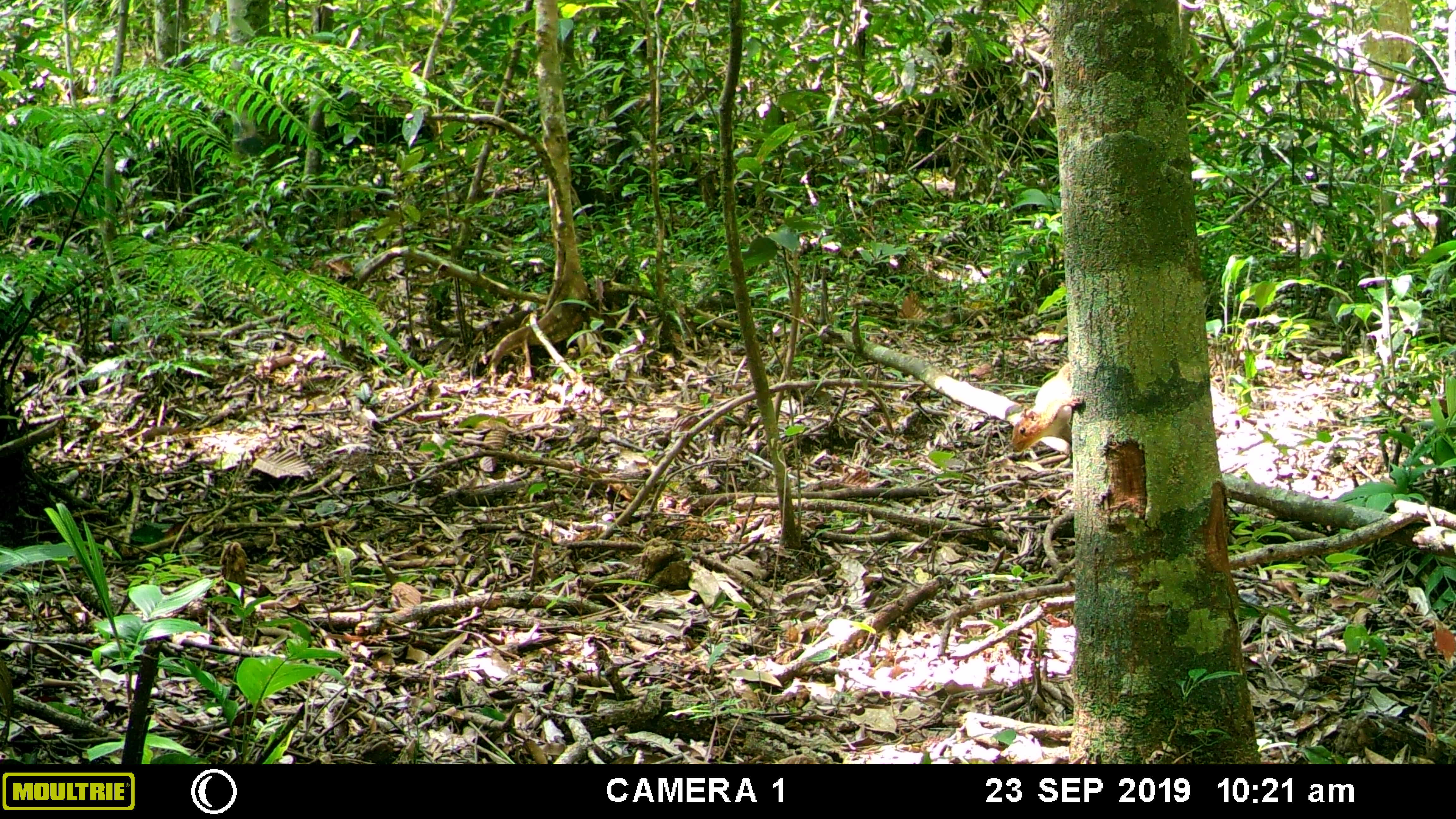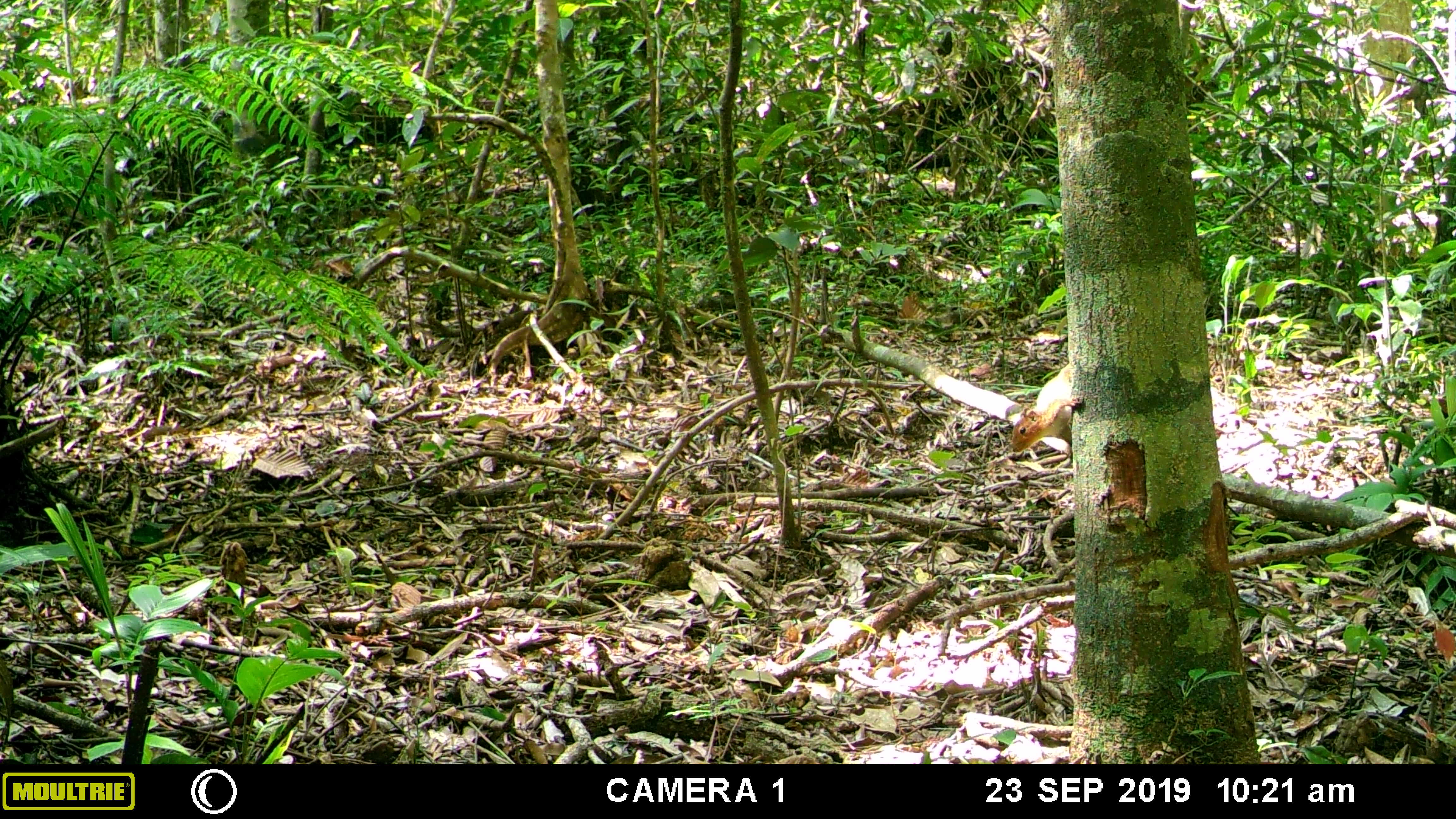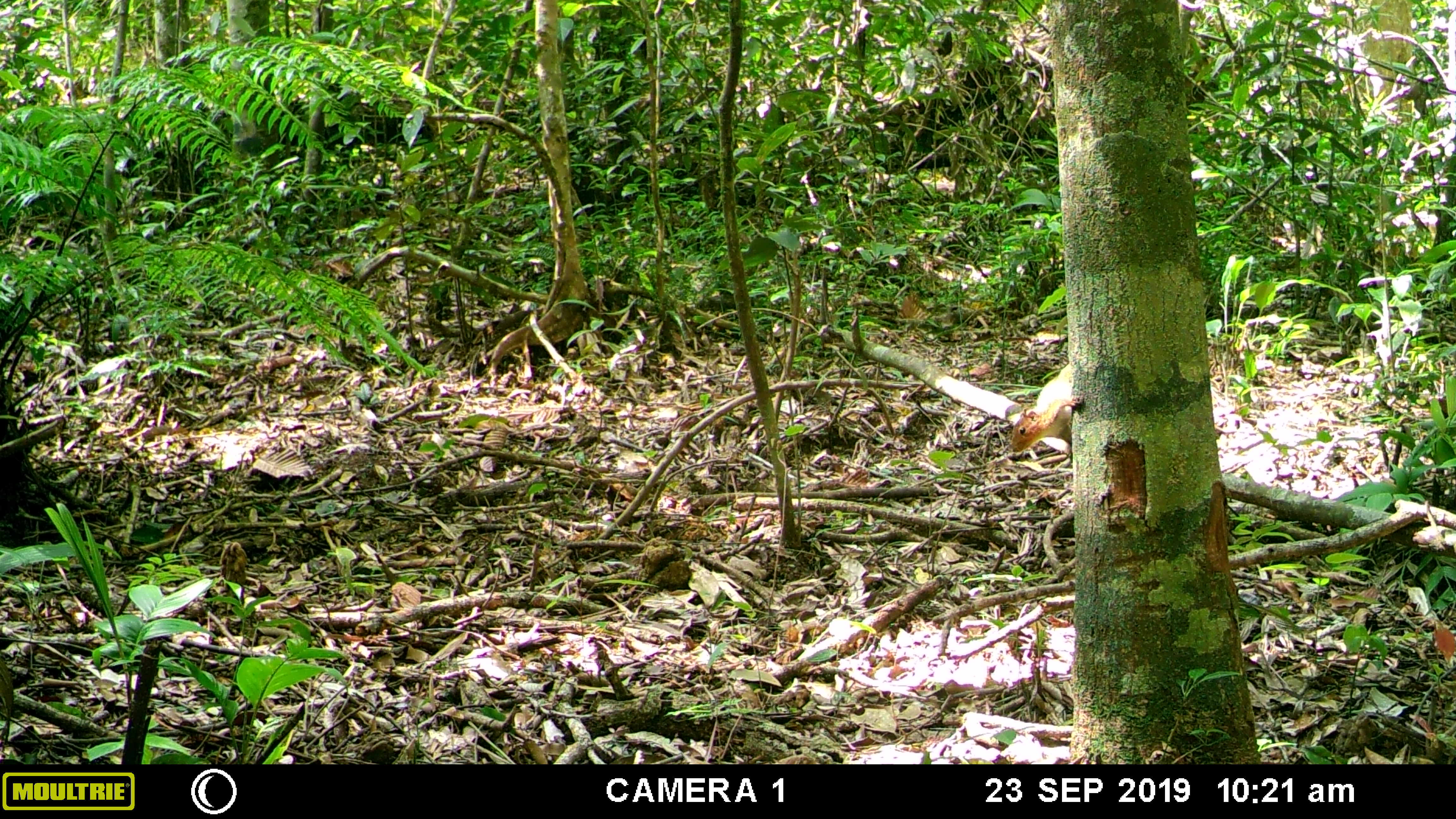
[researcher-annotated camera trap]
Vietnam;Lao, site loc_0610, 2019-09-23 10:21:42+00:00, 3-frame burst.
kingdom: Animalia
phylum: Chordata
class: Mammalia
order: Rodentia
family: Sciuridae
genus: Dremomys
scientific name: Dremomys rufigenis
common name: red-cheeked squirrel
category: red cheeked squirrel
Red cheeked squirrel (red-cheeked squirrel) (Dremomys rufigenis). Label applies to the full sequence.